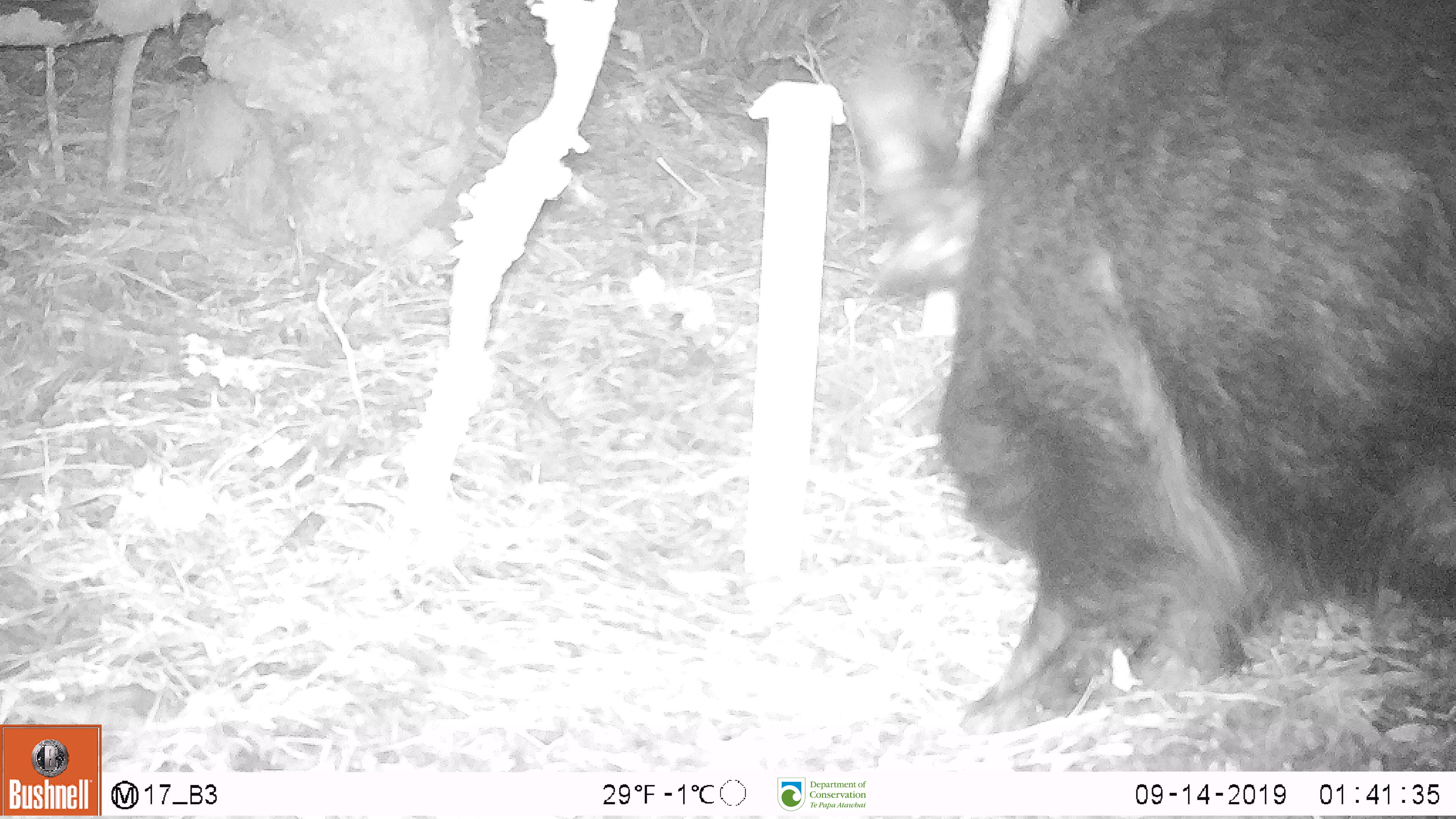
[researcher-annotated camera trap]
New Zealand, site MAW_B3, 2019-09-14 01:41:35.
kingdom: Animalia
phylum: Chordata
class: Mammalia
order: Artiodactyla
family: Suidae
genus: Sus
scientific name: Sus scrofa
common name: pig